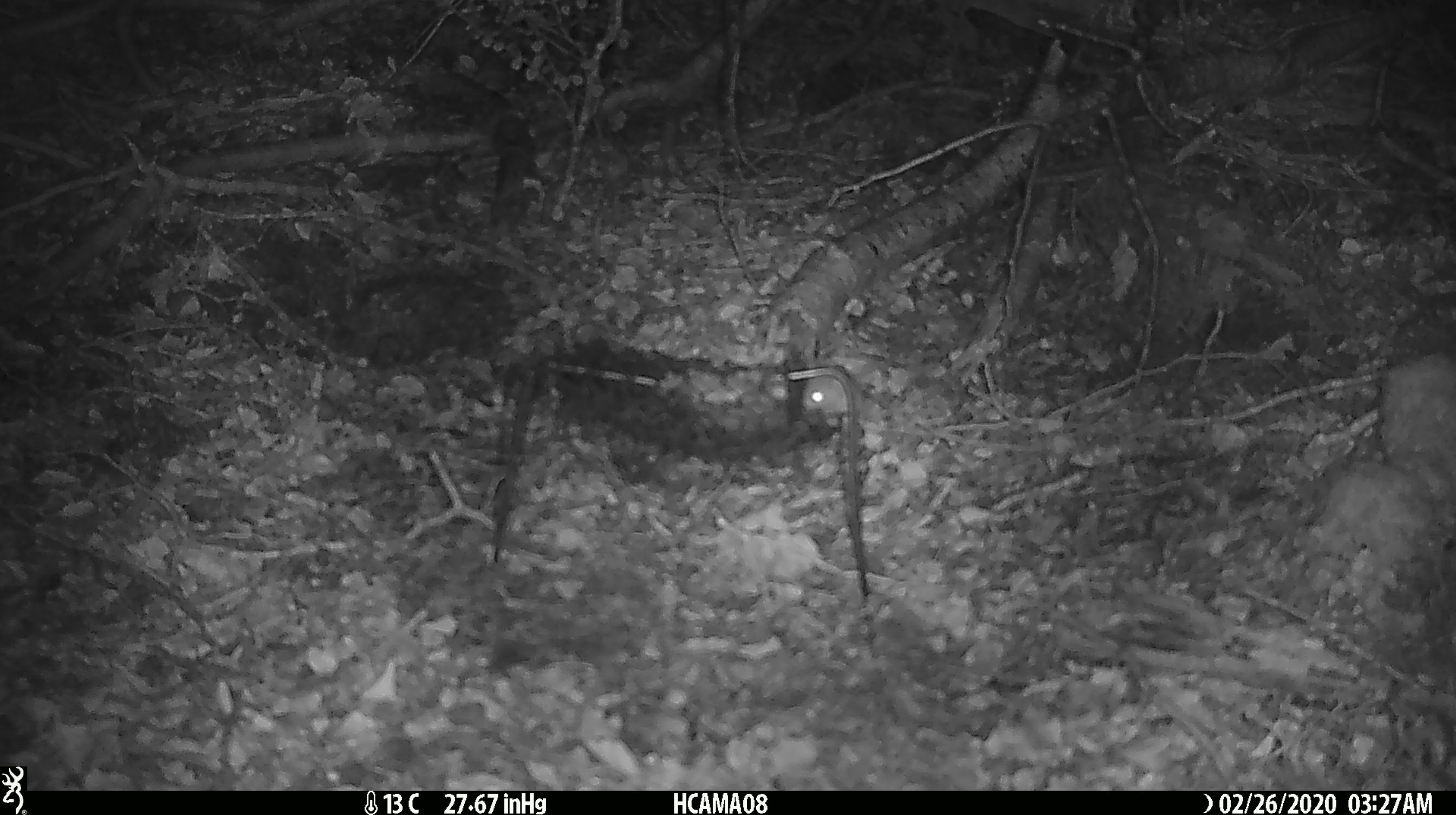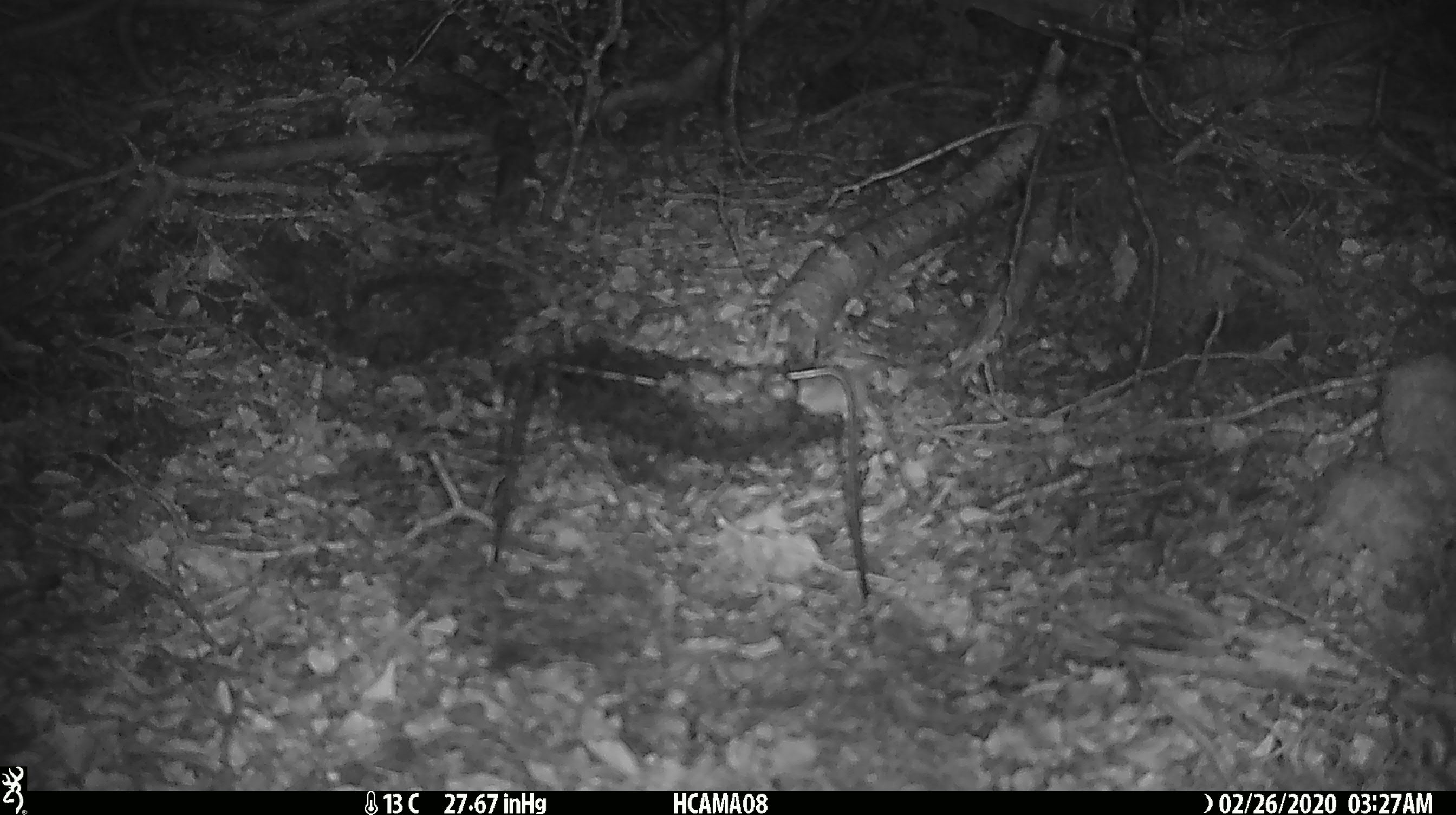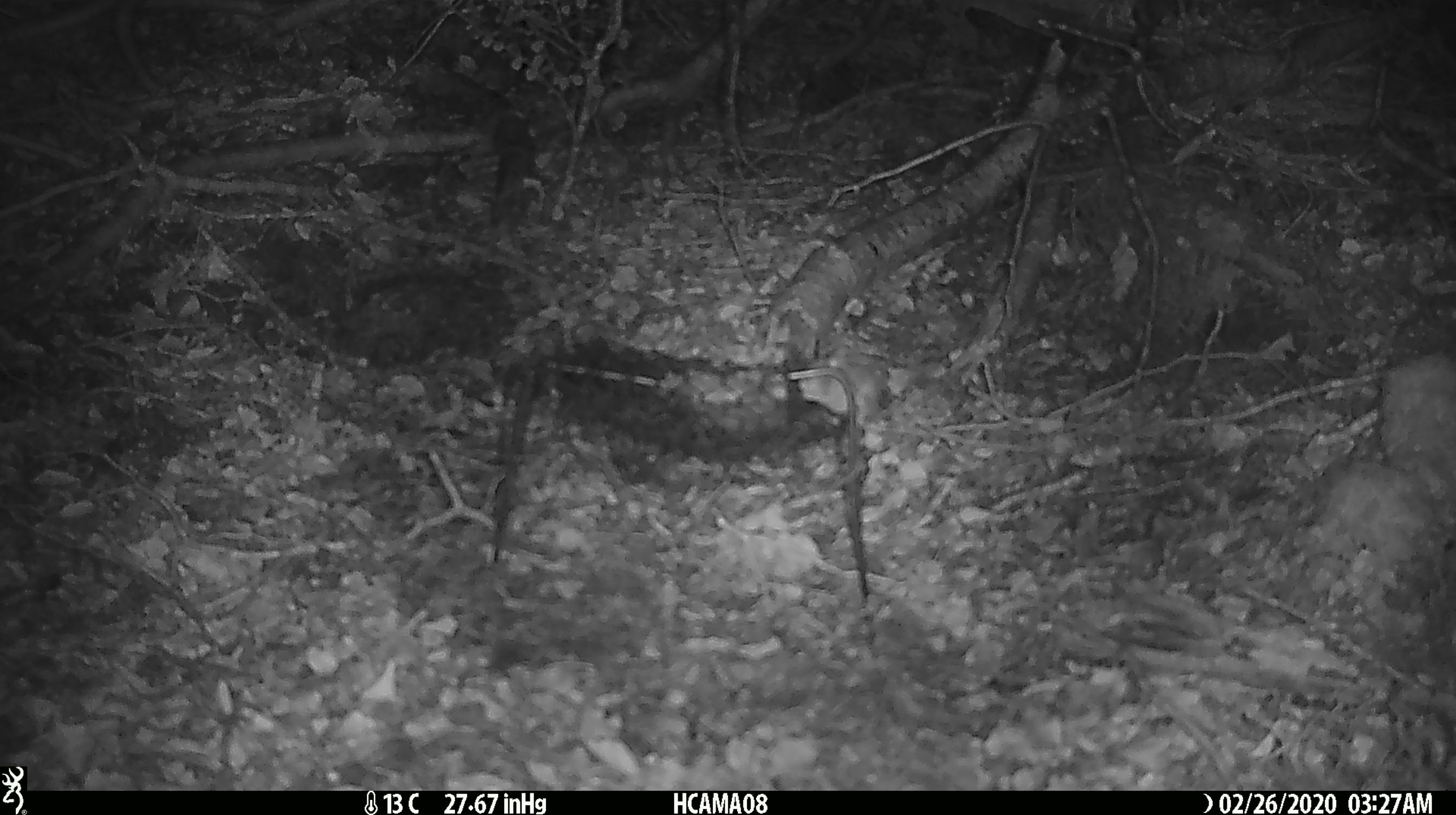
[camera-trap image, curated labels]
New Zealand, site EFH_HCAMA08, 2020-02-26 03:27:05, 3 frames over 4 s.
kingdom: Animalia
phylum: Chordata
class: Mammalia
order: Rodentia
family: Muridae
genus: Mus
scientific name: Mus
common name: mouse